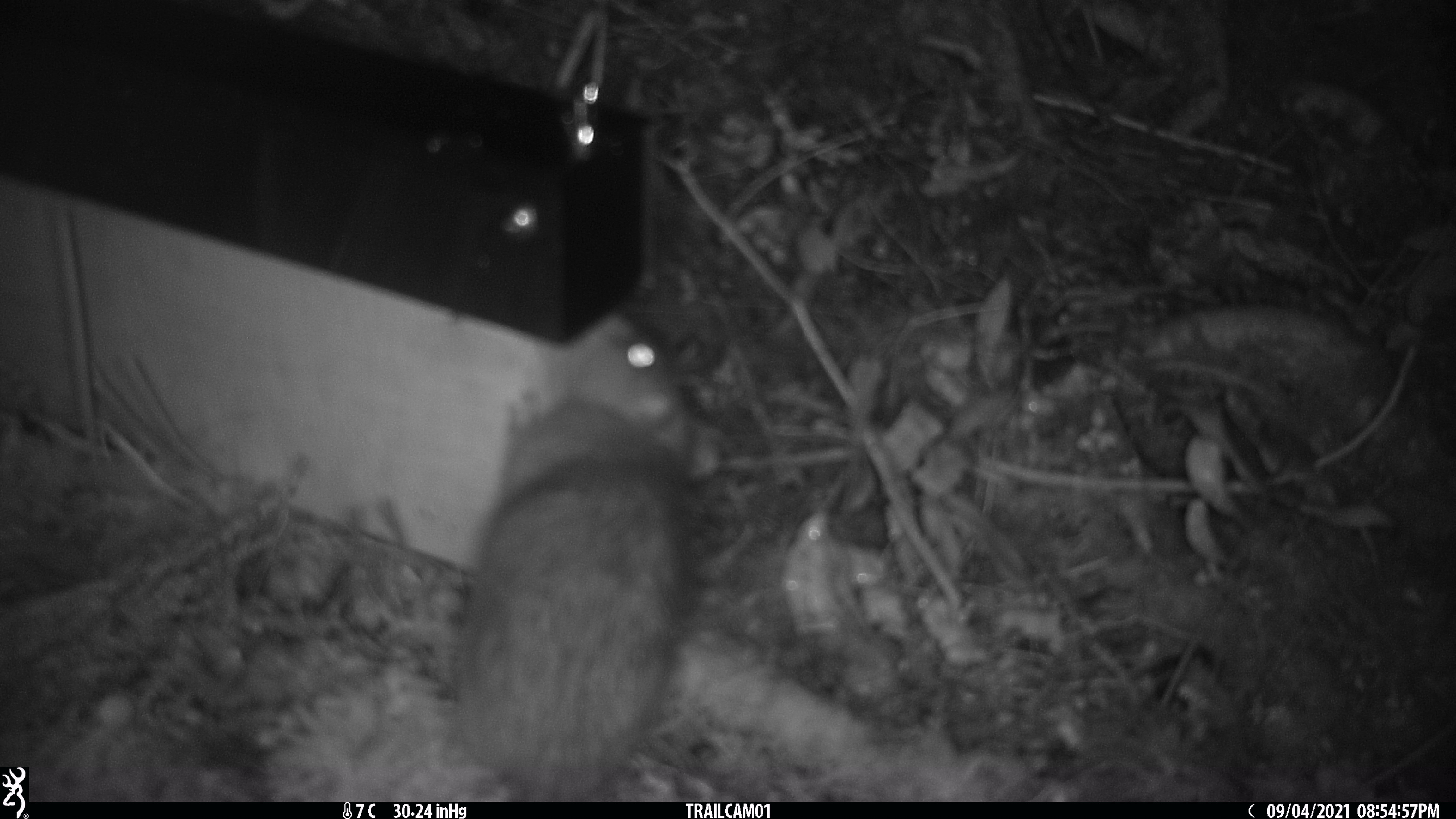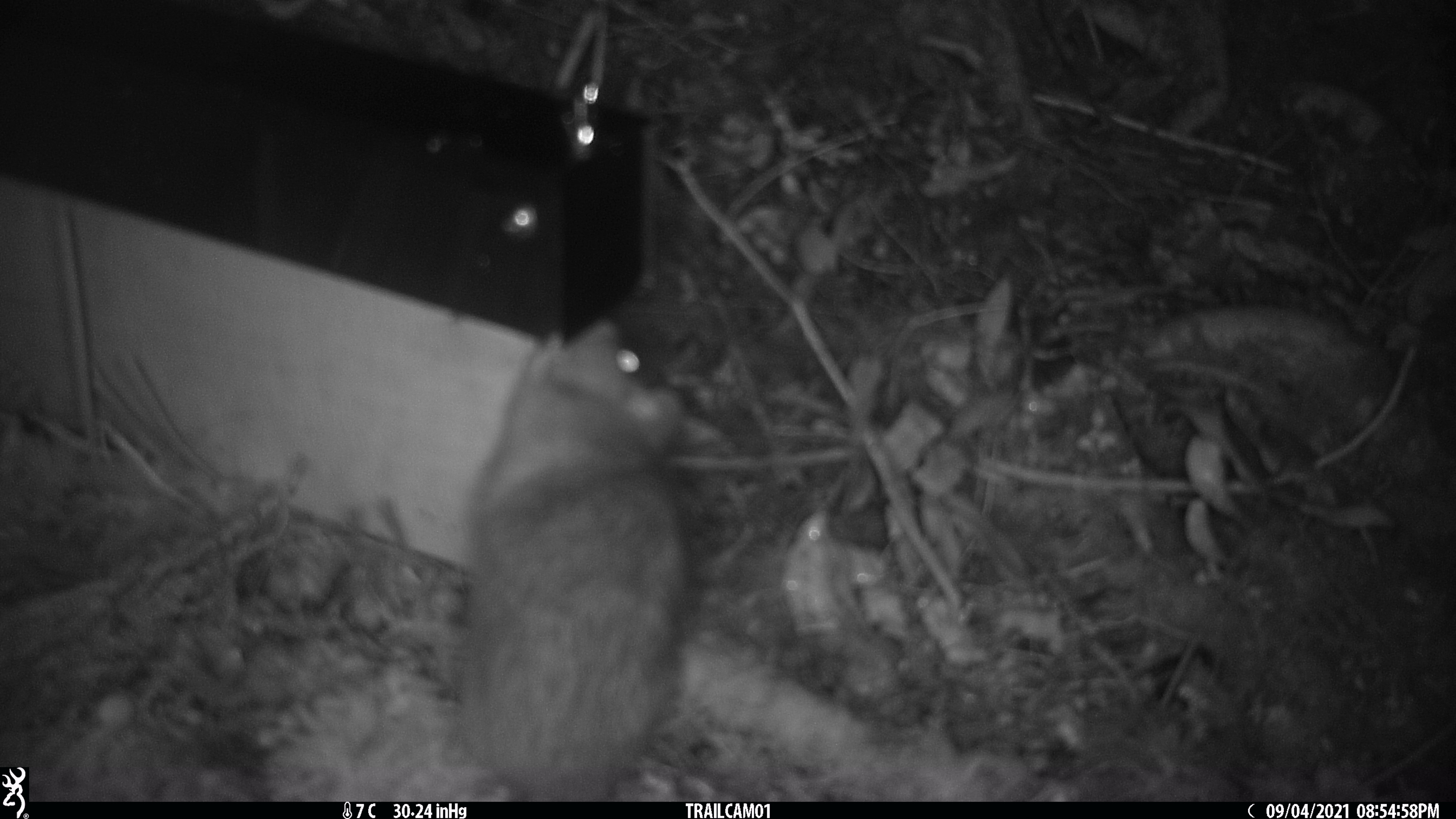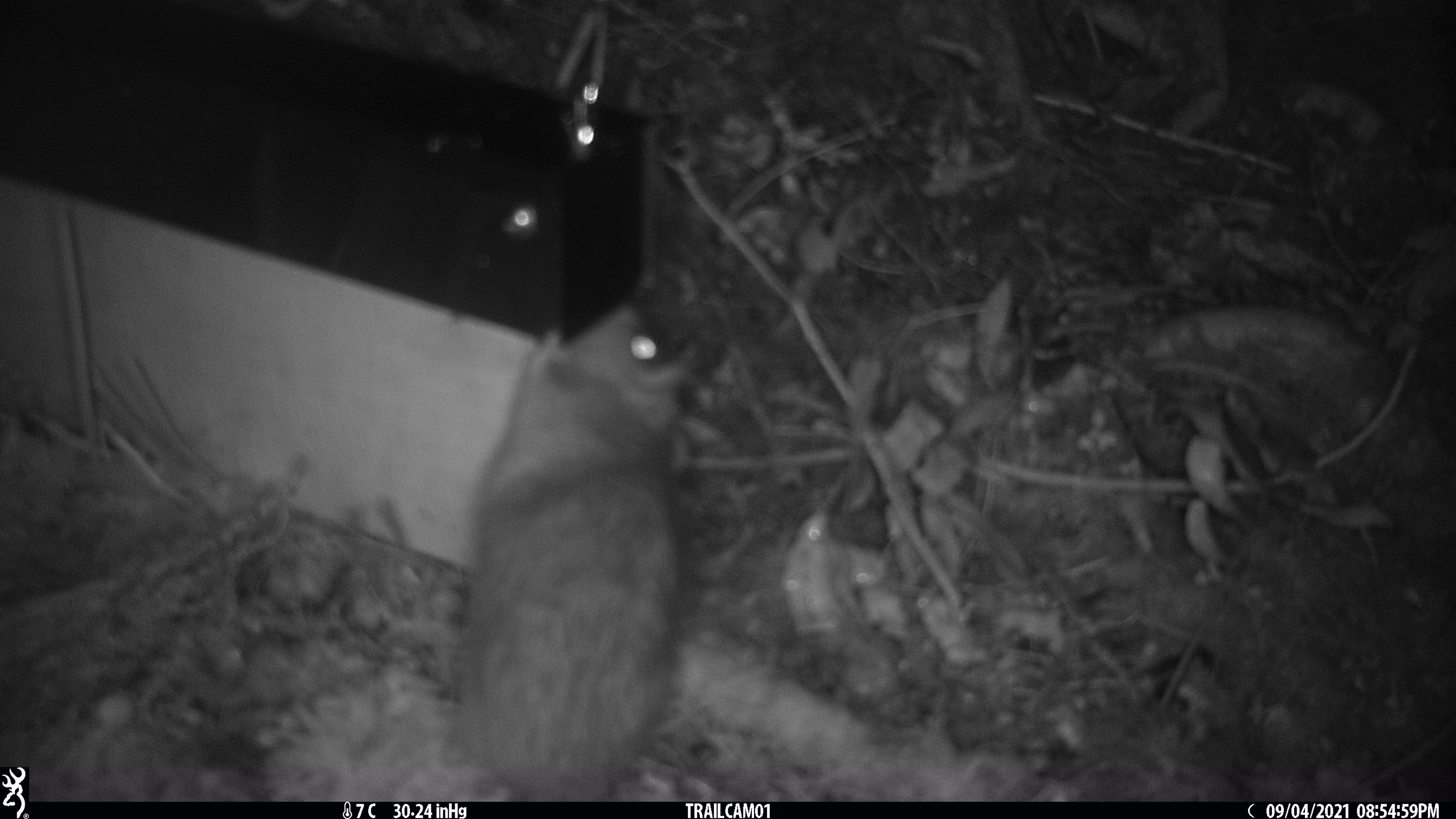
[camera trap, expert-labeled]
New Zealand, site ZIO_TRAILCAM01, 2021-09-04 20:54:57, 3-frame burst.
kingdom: Animalia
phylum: Chordata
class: Mammalia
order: Rodentia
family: Muridae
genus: Rattus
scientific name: Rattus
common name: rat